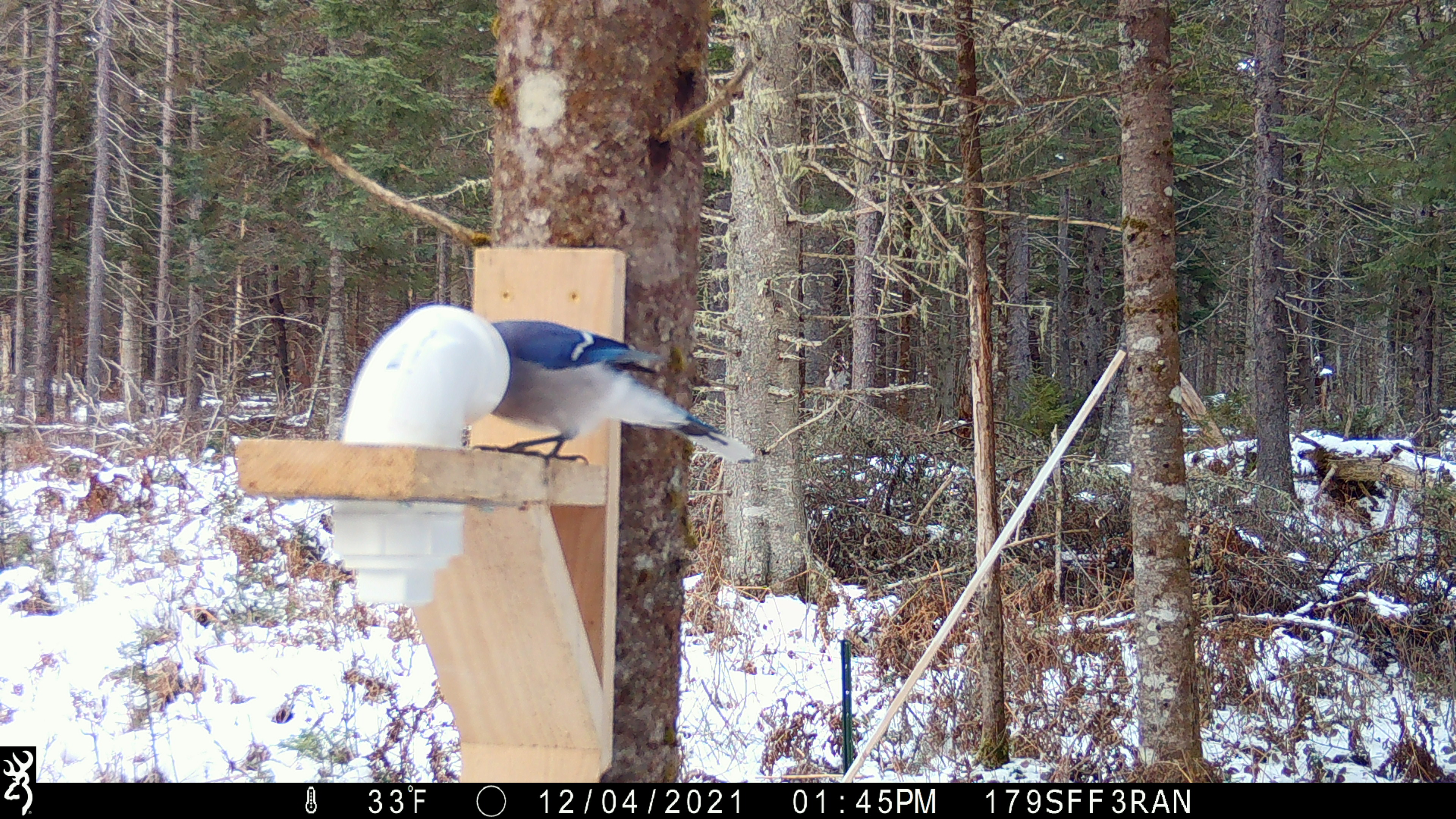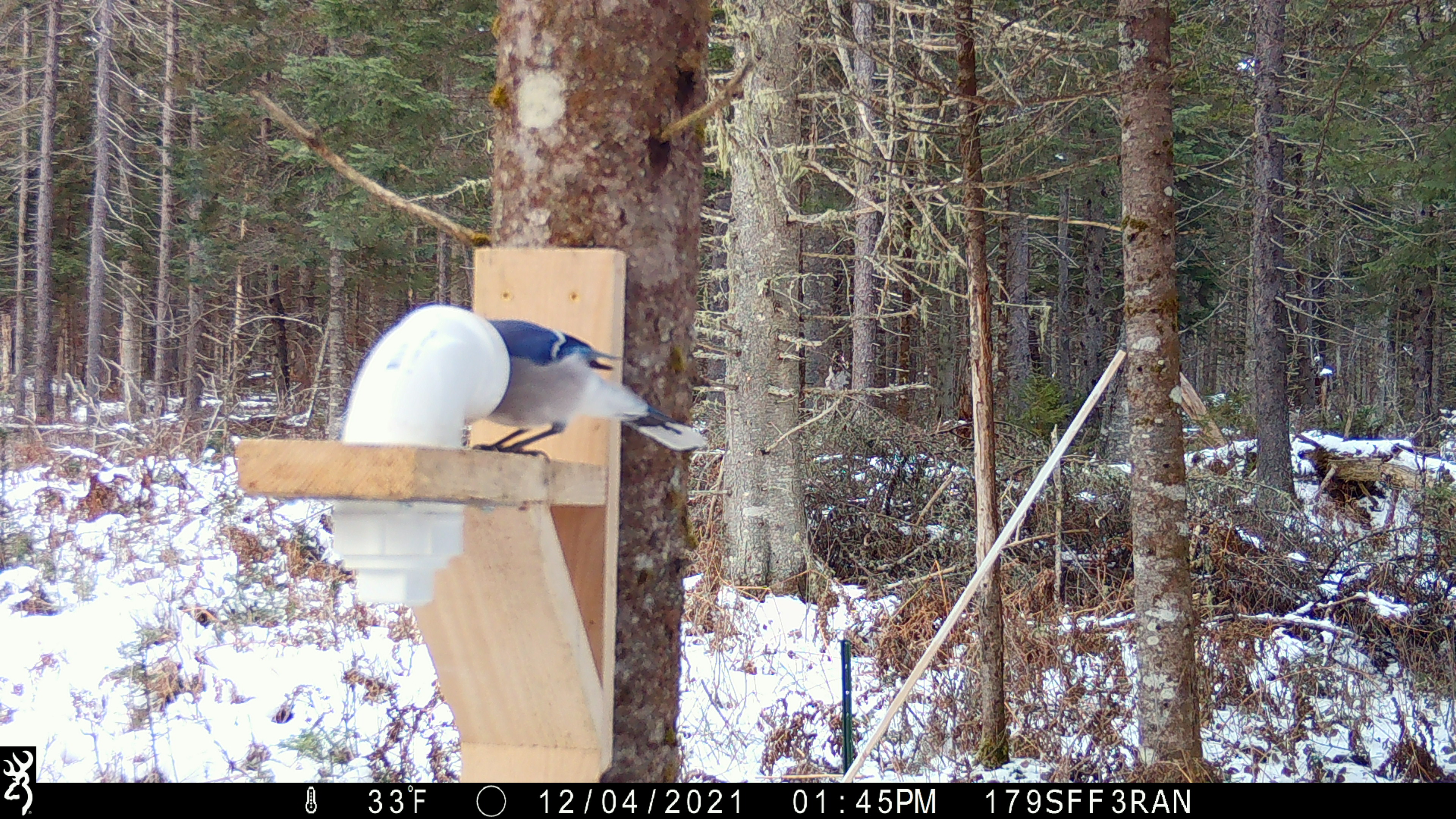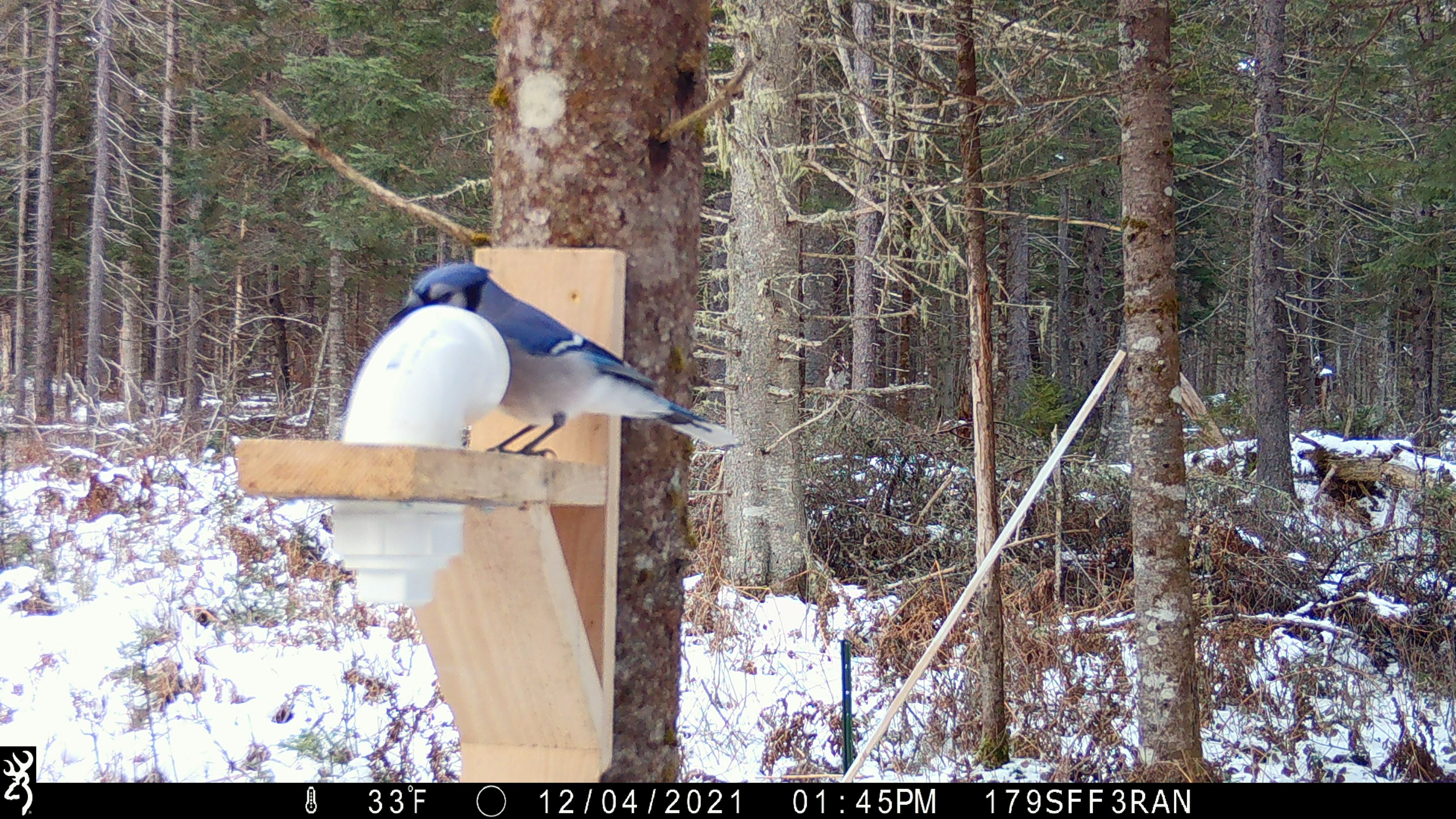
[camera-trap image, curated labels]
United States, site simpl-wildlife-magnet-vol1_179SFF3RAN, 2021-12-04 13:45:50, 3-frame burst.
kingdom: Animalia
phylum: Chordata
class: Aves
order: Passeriformes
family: Corvidae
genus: Cyanocitta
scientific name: Cyanocitta cristata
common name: blue jay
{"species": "blue jay (Cyanocitta cristata)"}